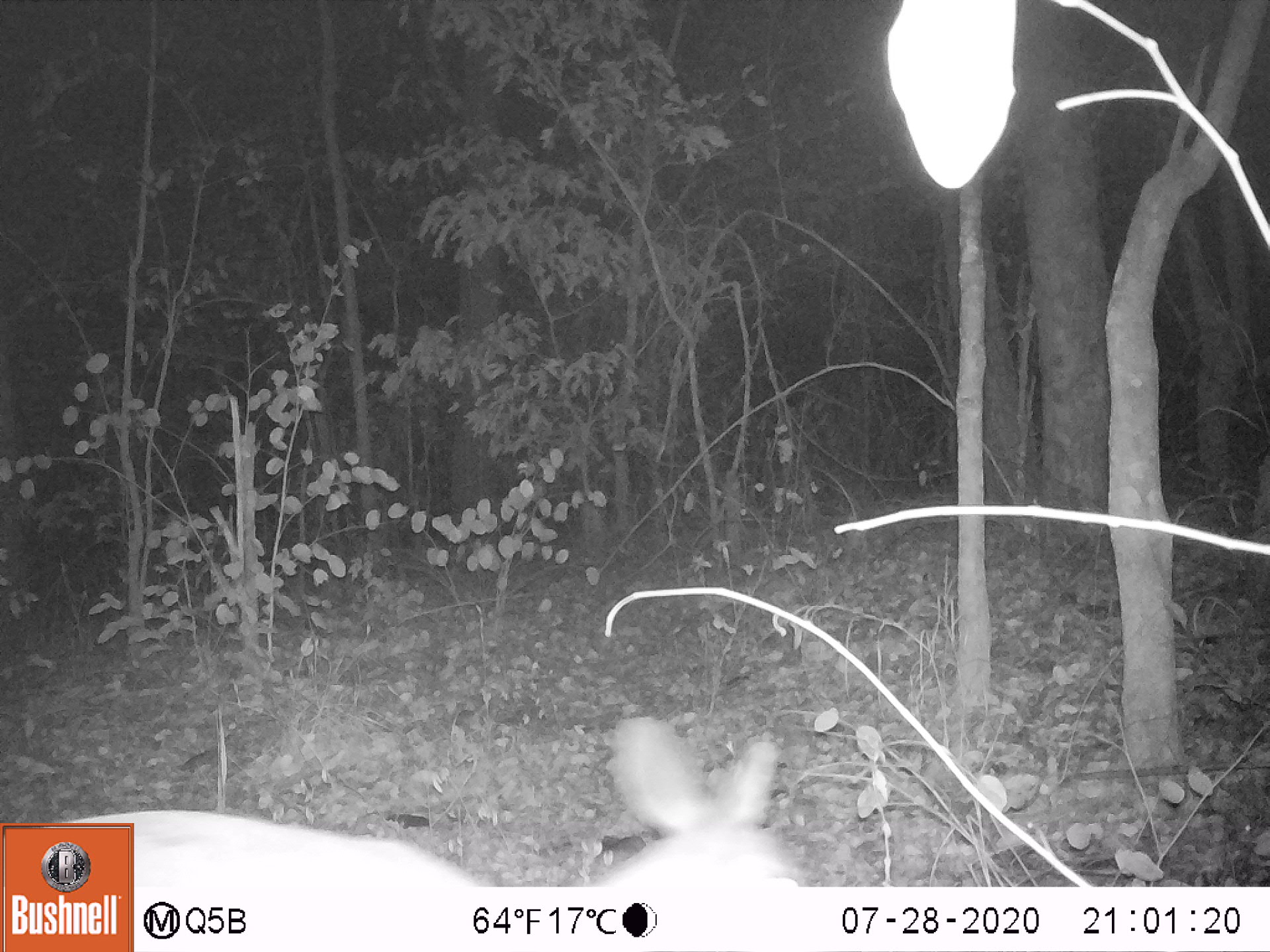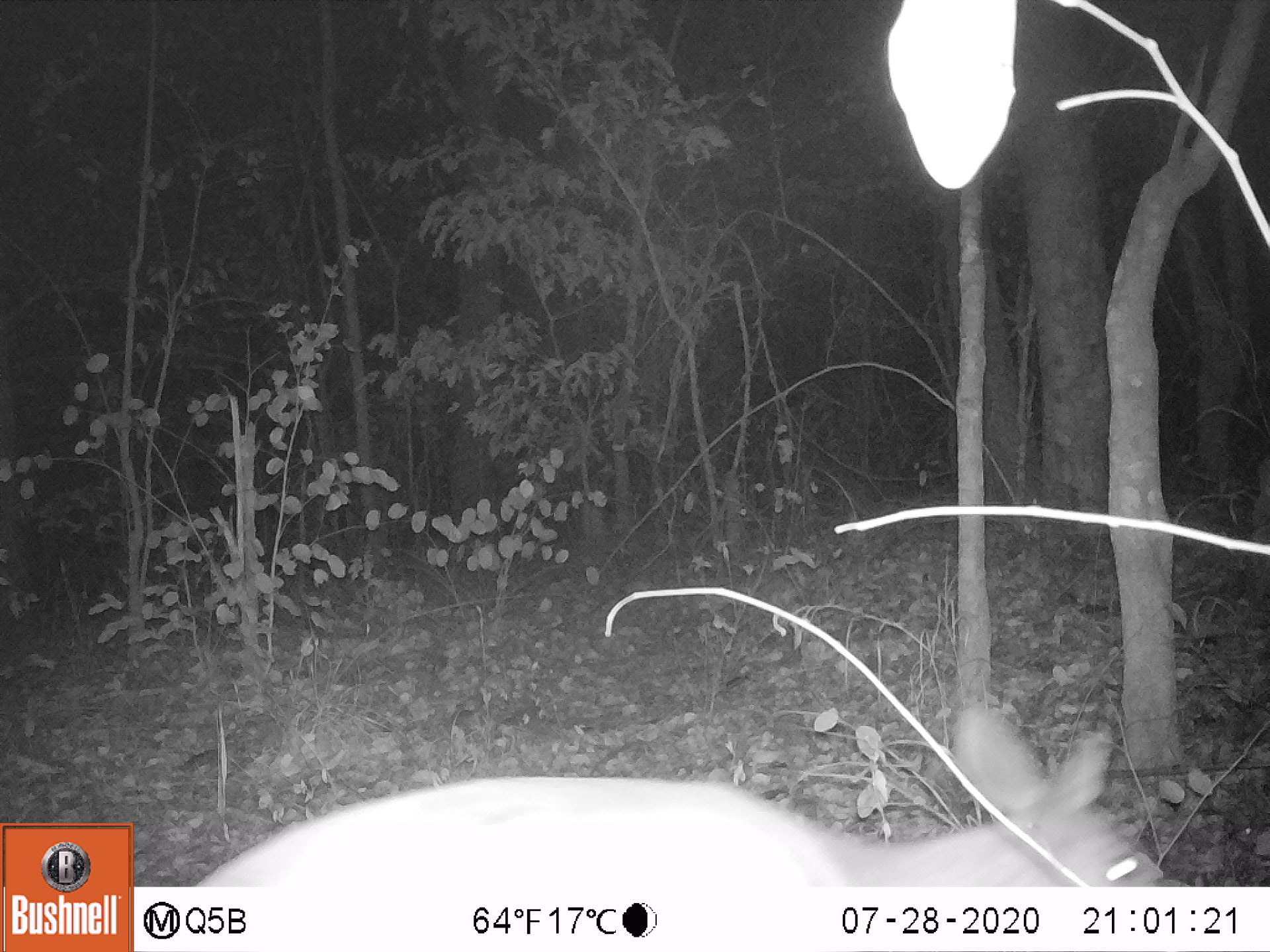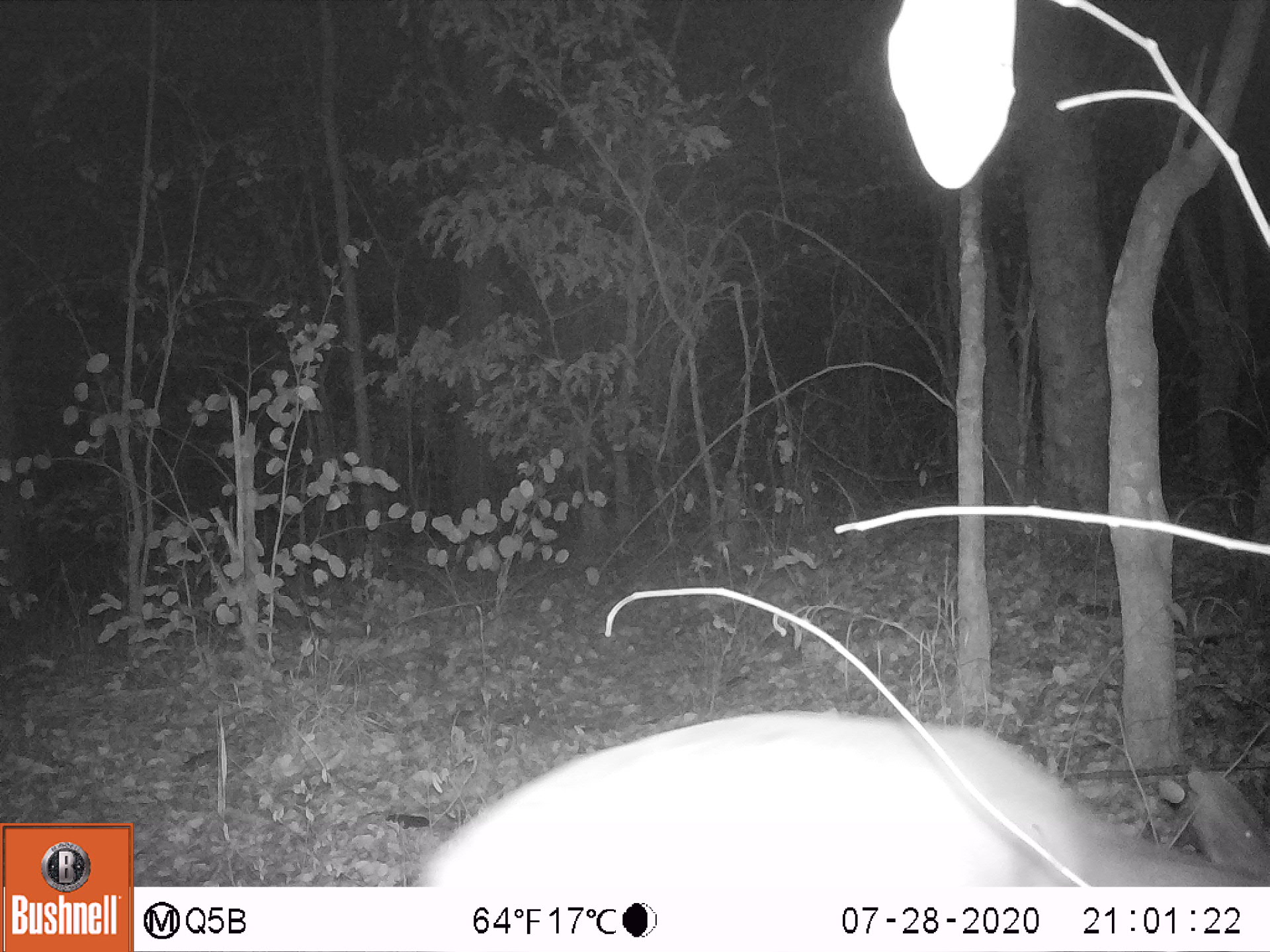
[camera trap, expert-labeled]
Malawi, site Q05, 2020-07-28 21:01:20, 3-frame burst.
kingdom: Animalia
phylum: Chordata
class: Mammalia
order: Artiodactyla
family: Bovidae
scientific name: Antilopinae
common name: small antelope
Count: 1.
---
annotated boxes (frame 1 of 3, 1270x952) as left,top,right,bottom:
small antelope: 135,705,827,886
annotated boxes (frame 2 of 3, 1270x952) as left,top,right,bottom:
small antelope: 180,700,1173,885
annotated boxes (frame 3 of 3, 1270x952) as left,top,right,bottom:
small antelope: 391,695,1269,885